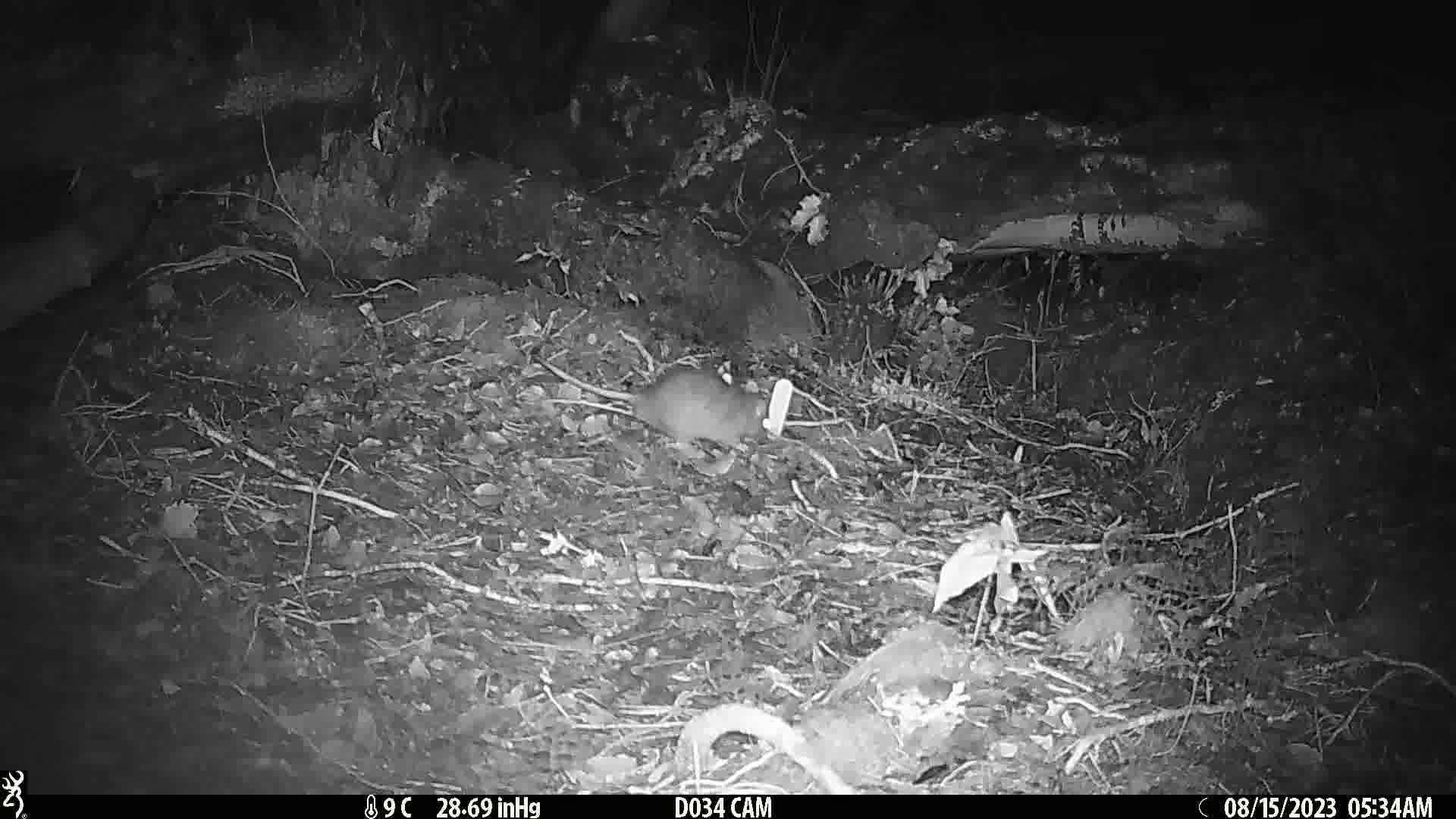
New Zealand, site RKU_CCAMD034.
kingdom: Animalia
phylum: Chordata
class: Mammalia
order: Rodentia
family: Muridae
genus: Rattus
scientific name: Rattus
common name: rat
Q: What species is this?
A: Rat (Rattus).